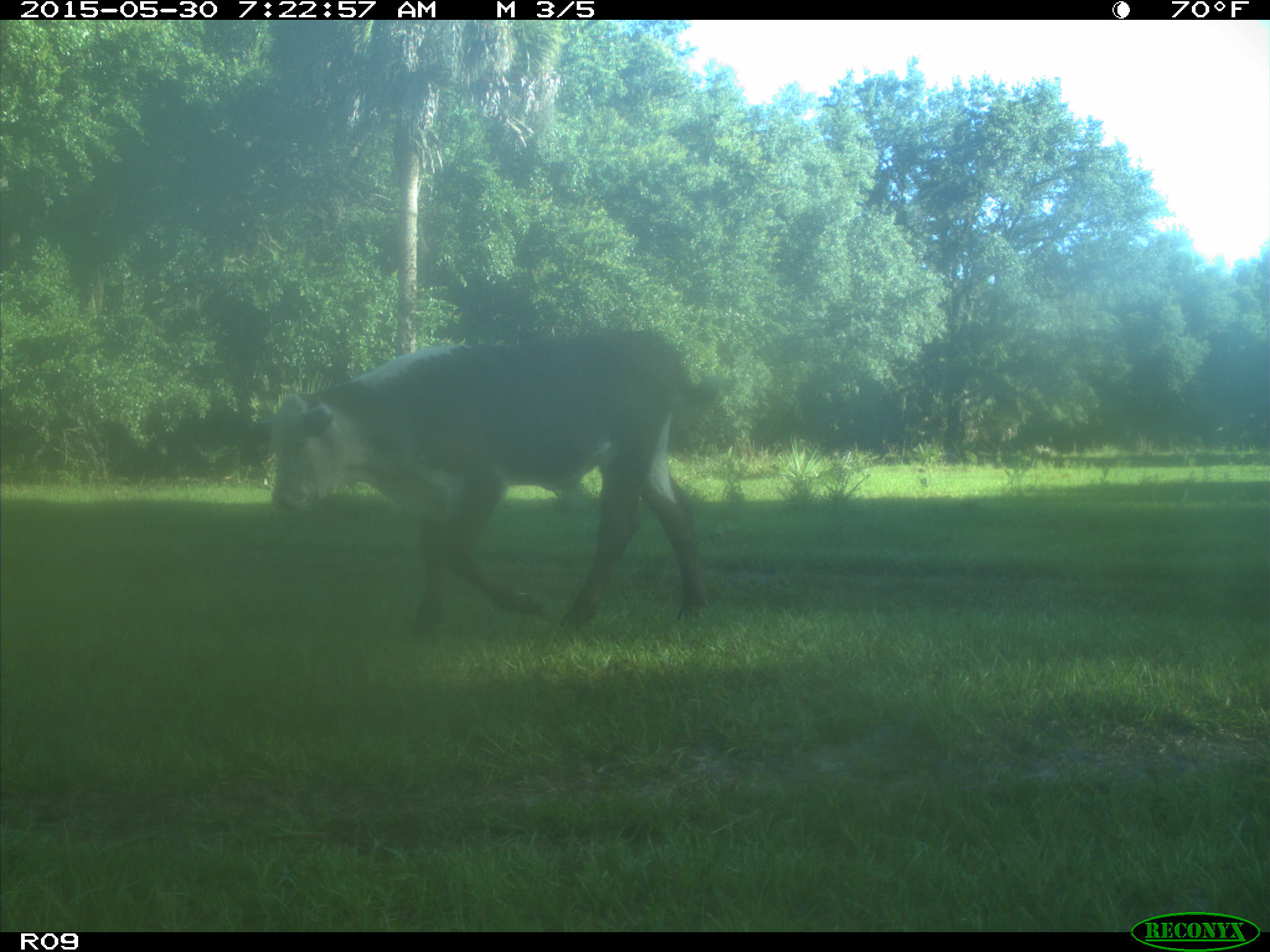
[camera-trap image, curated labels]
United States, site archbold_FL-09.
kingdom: Animalia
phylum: Chordata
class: Mammalia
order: Artiodactyla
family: Bovidae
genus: Bos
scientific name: Bos taurus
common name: domestic cow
Bos taurus (domestic cow).